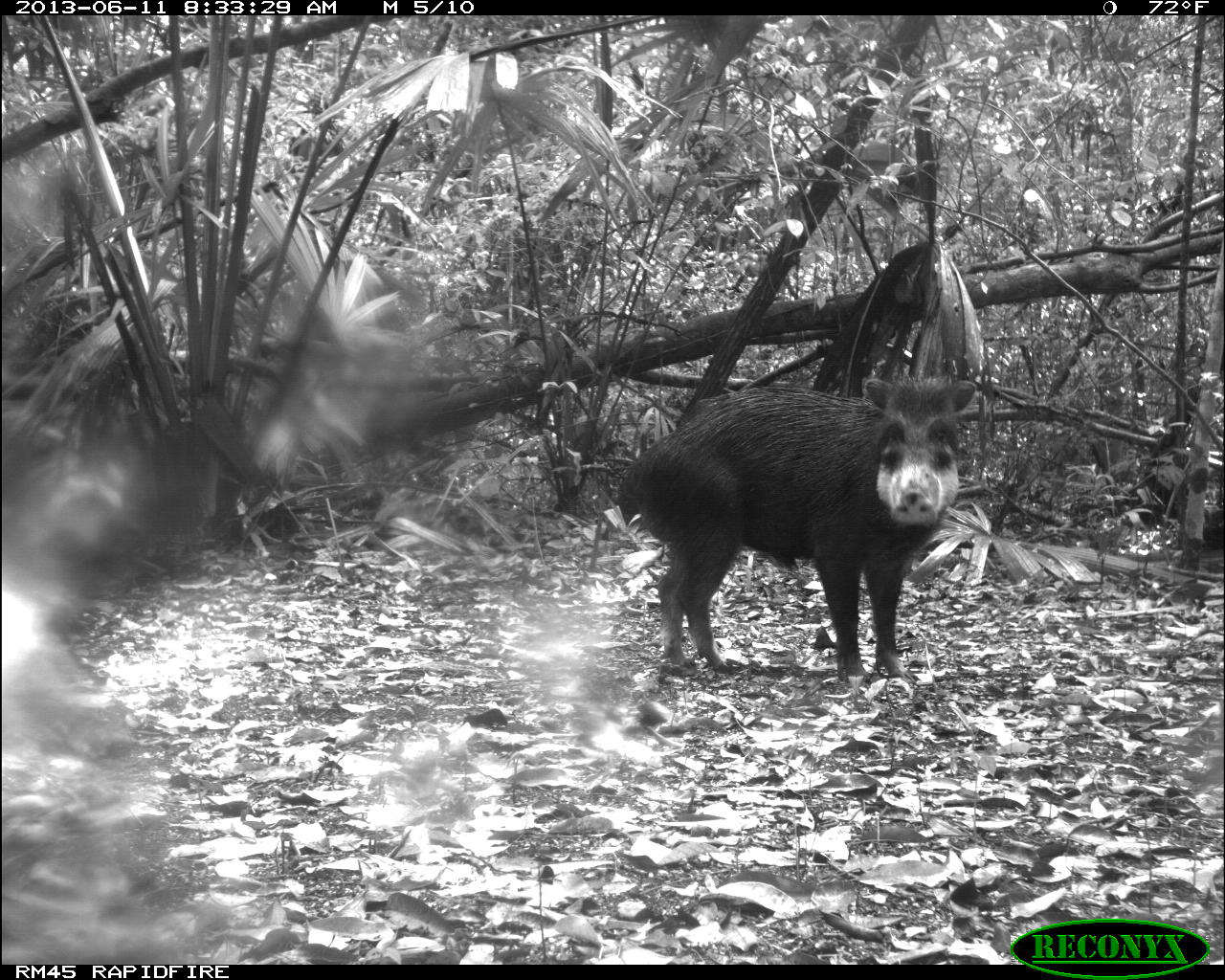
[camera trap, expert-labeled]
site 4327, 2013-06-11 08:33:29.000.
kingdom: Animalia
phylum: Chordata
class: Mammalia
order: Artiodactyla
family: Tayassuidae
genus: Tayassu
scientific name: Tayassu pecari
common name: white-lipped peccary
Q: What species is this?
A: Tayassu pecari (white-lipped peccary).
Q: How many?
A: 5.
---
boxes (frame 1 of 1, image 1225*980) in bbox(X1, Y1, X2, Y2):
tayassu pecari: bbox(614, 372, 984, 682)